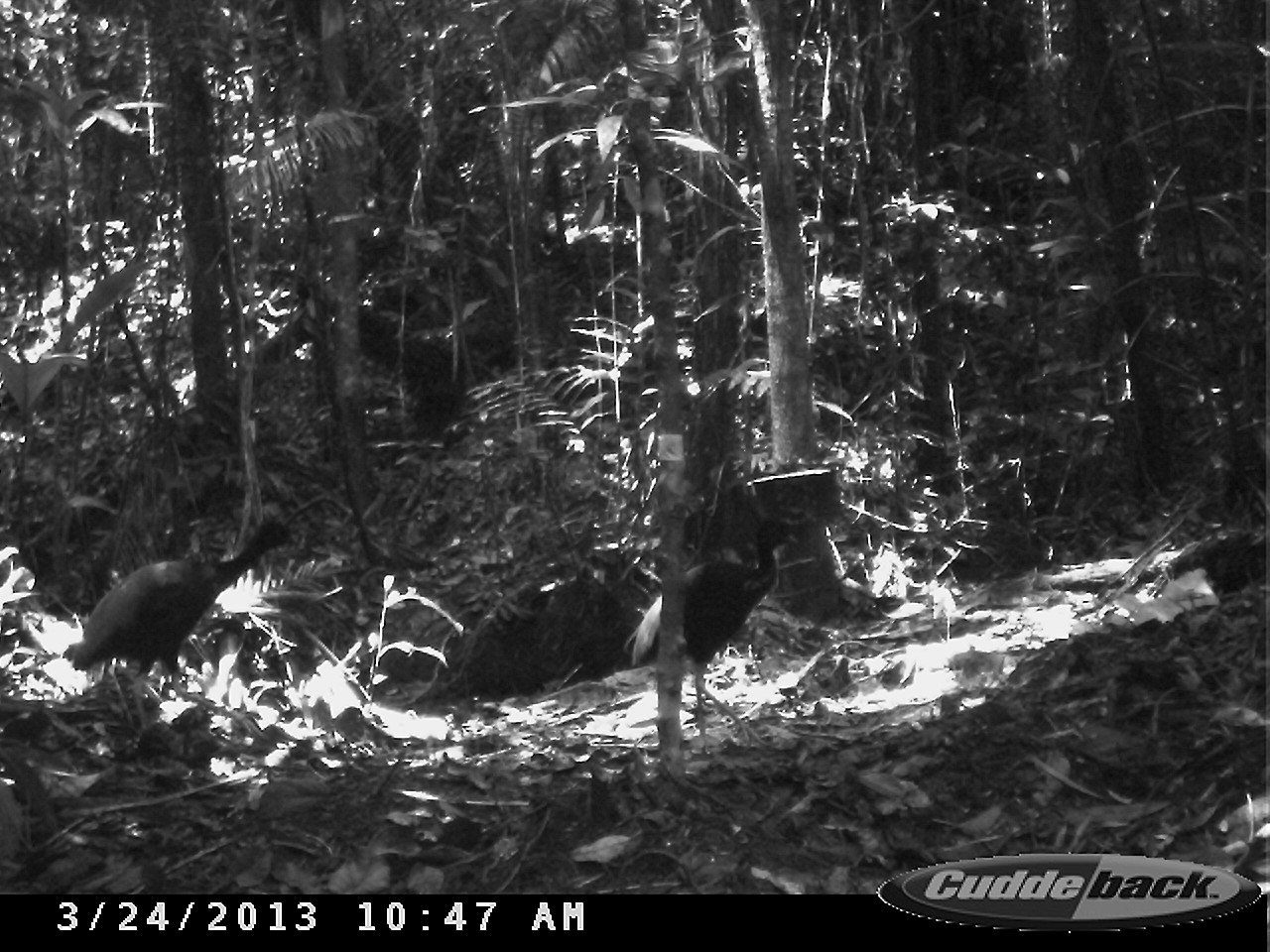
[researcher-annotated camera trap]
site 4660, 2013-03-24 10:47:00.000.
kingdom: Animalia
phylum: Chordata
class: Aves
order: Gruiformes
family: Psophiidae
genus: Psophia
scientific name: Psophia crepitans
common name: gray-winged trumpeter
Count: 2.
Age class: adult.